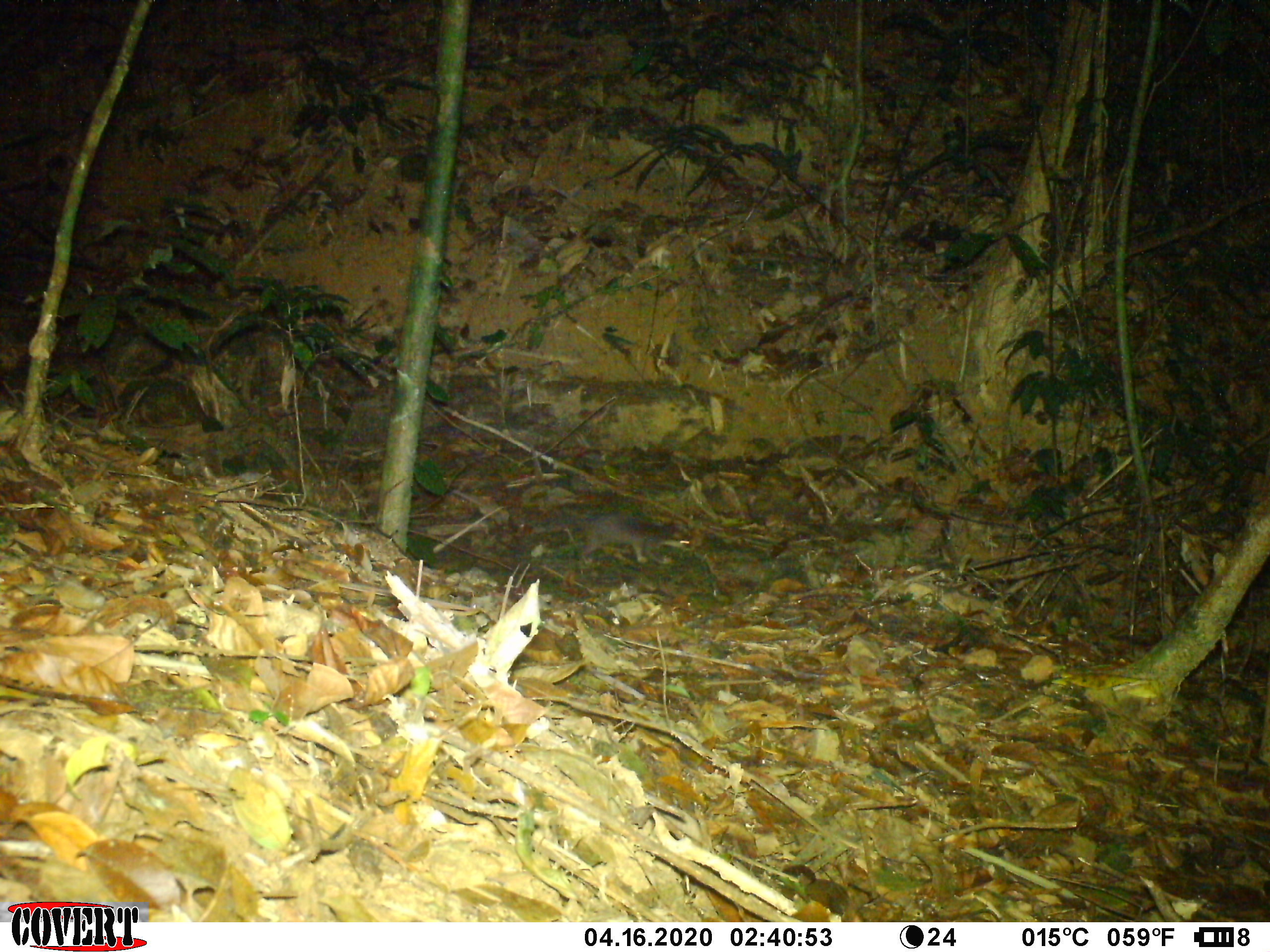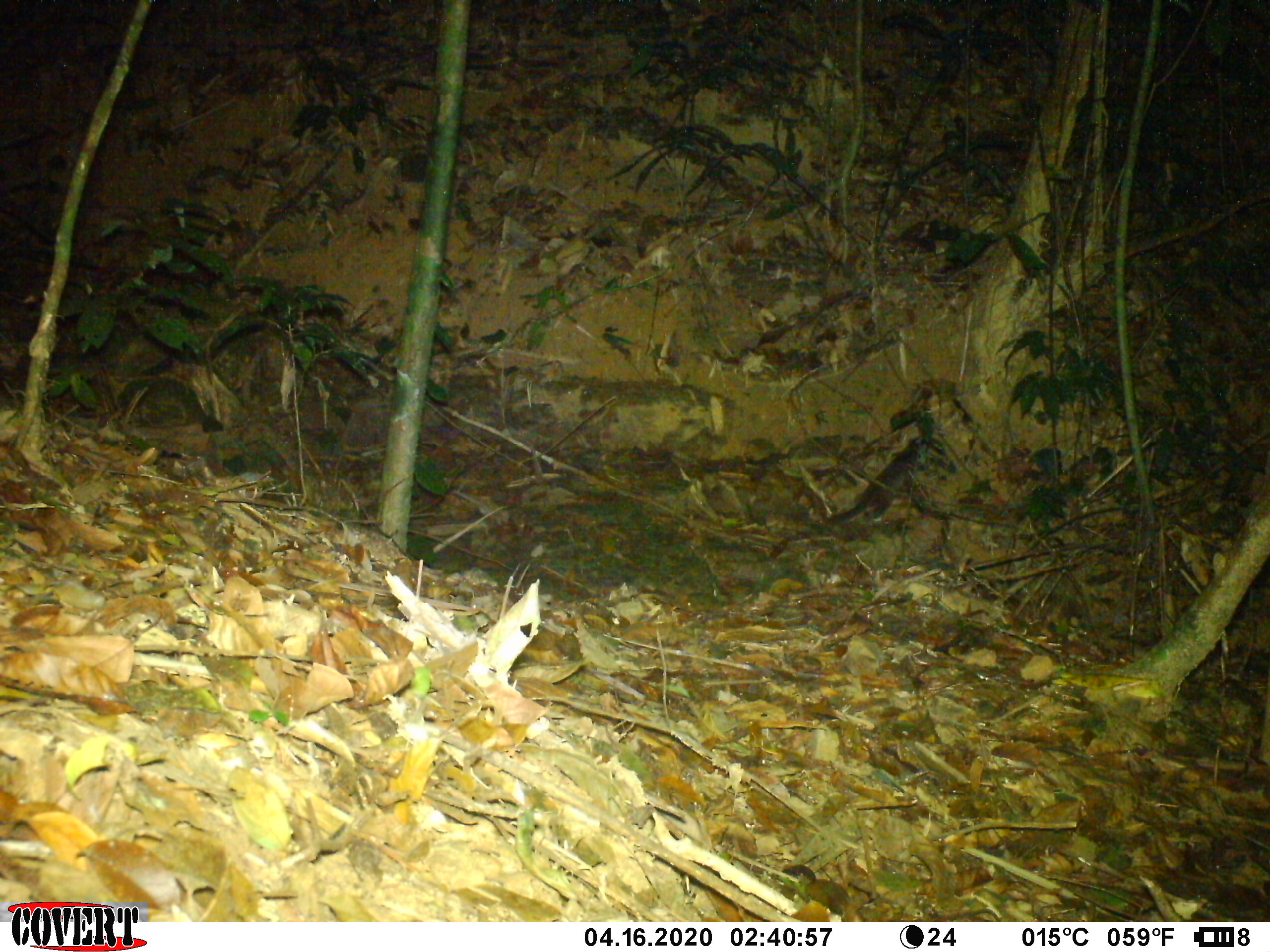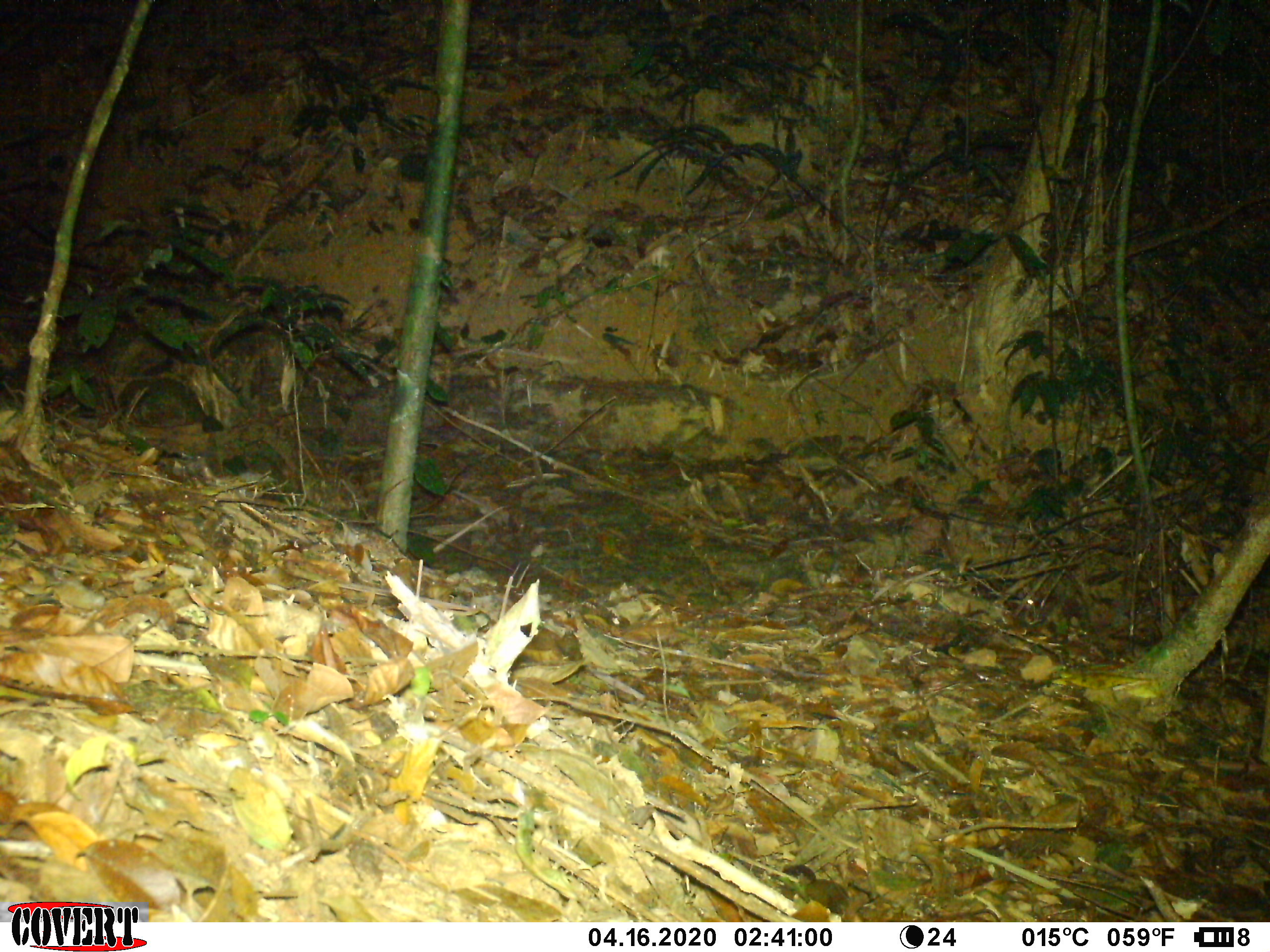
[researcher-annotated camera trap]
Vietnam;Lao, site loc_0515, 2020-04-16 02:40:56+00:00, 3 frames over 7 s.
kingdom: Animalia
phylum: Chordata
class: Mammalia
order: Carnivora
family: Mustelidae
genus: Melogale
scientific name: Melogale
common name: ferret badger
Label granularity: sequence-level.